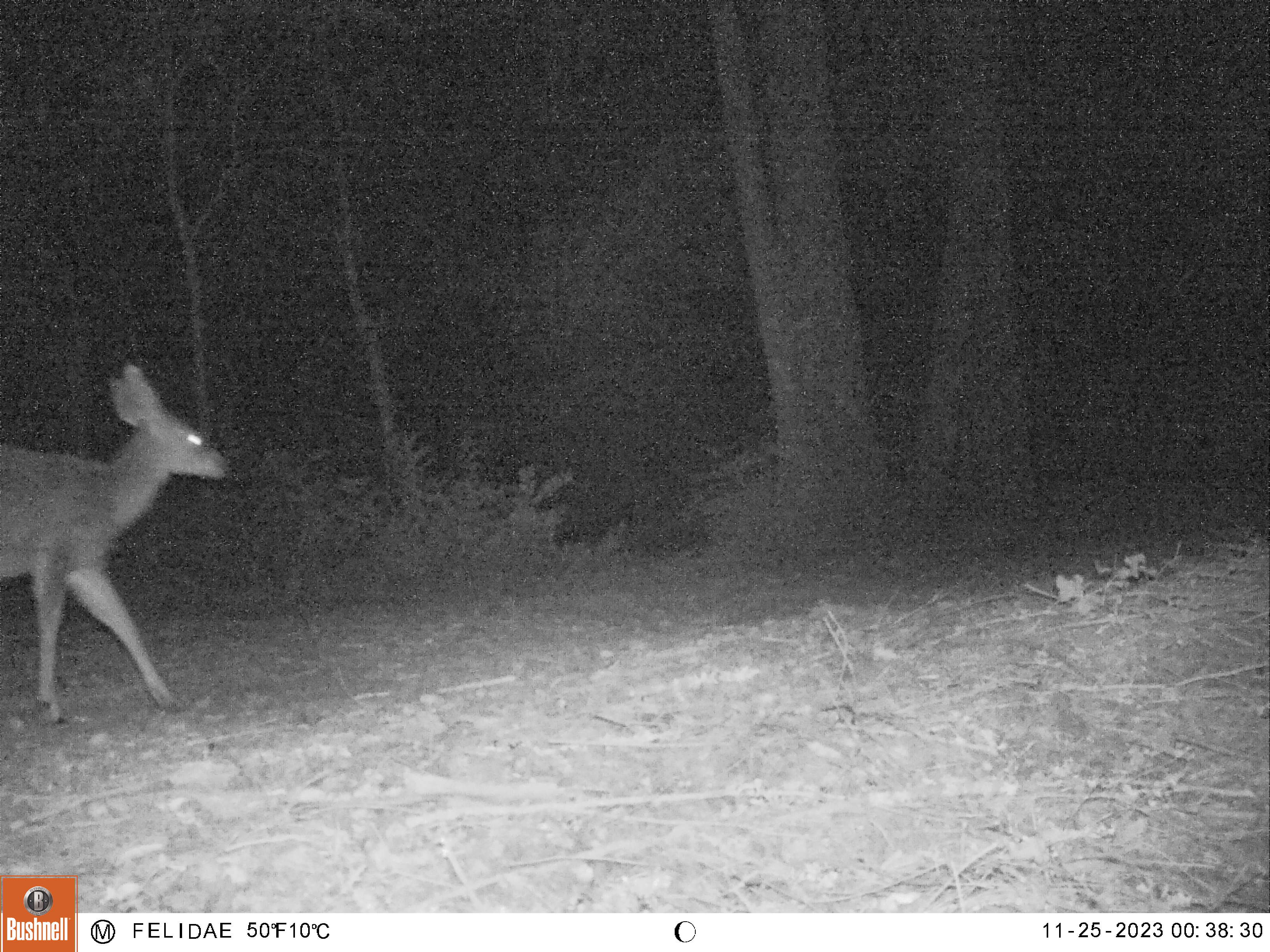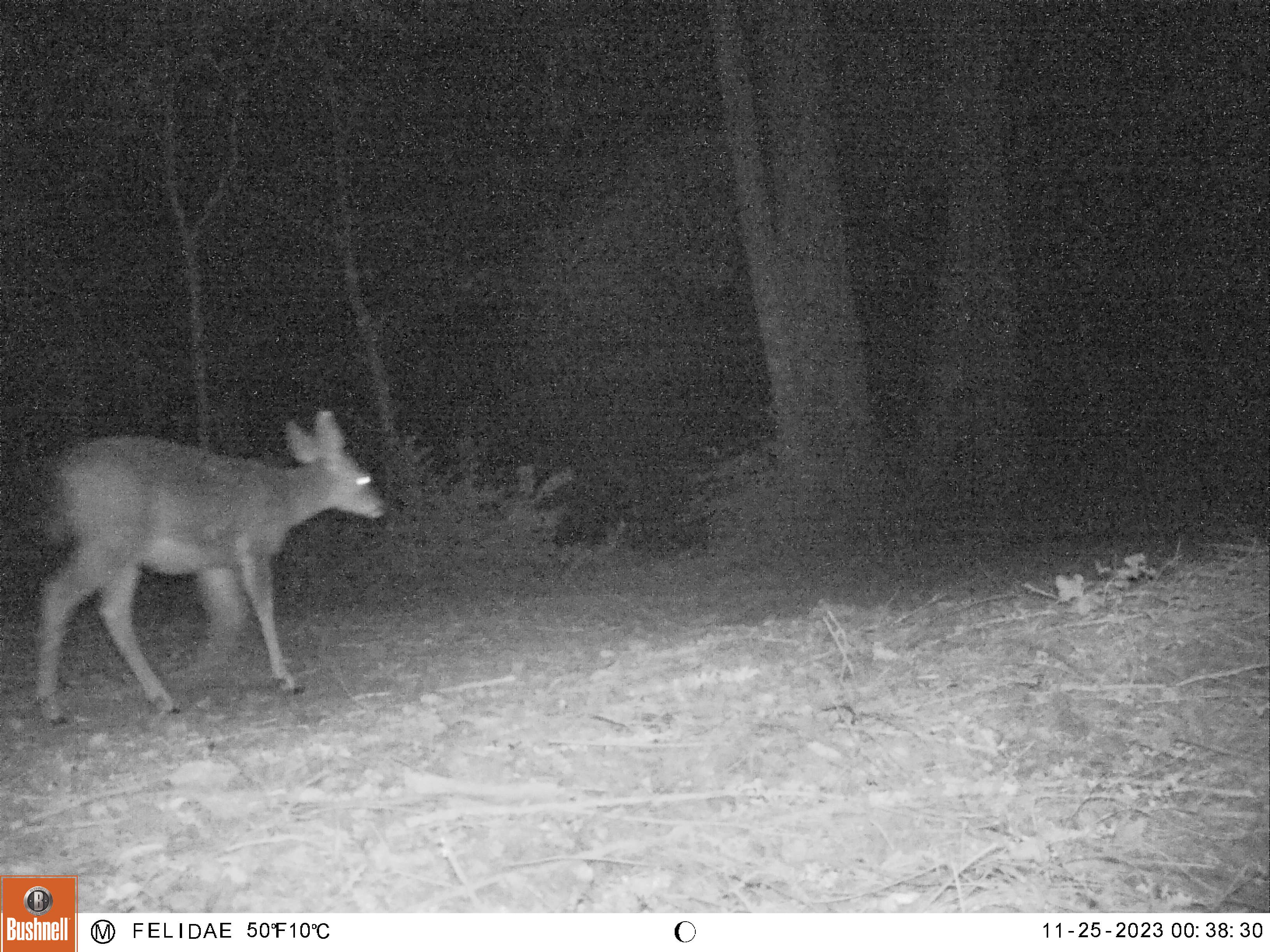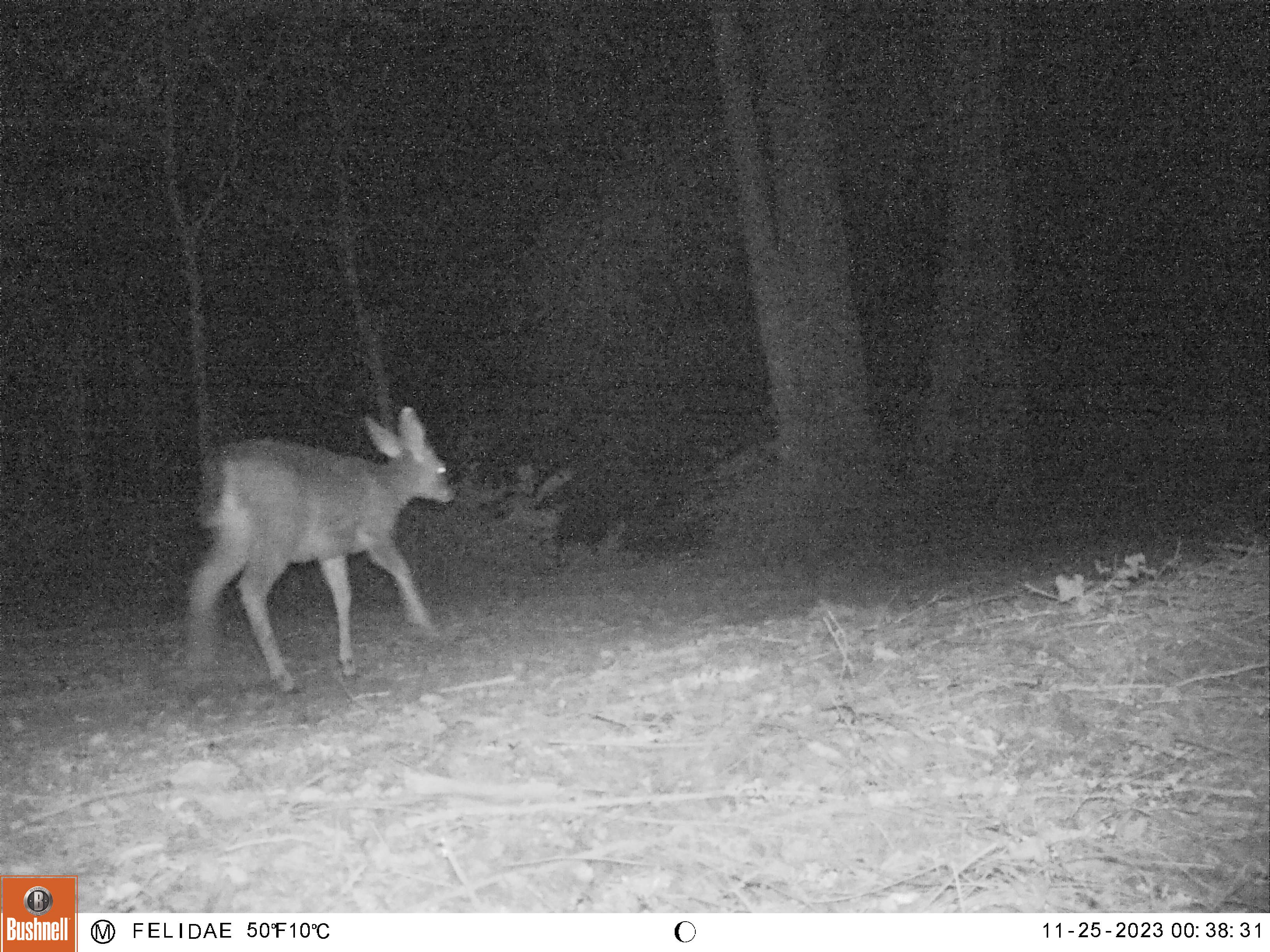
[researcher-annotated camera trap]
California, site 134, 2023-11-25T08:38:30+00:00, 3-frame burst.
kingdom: Animalia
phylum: Chordata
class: Mammalia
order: Artiodactyla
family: Cervidae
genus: Odocoileus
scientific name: Odocoileus hemionus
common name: mule deer